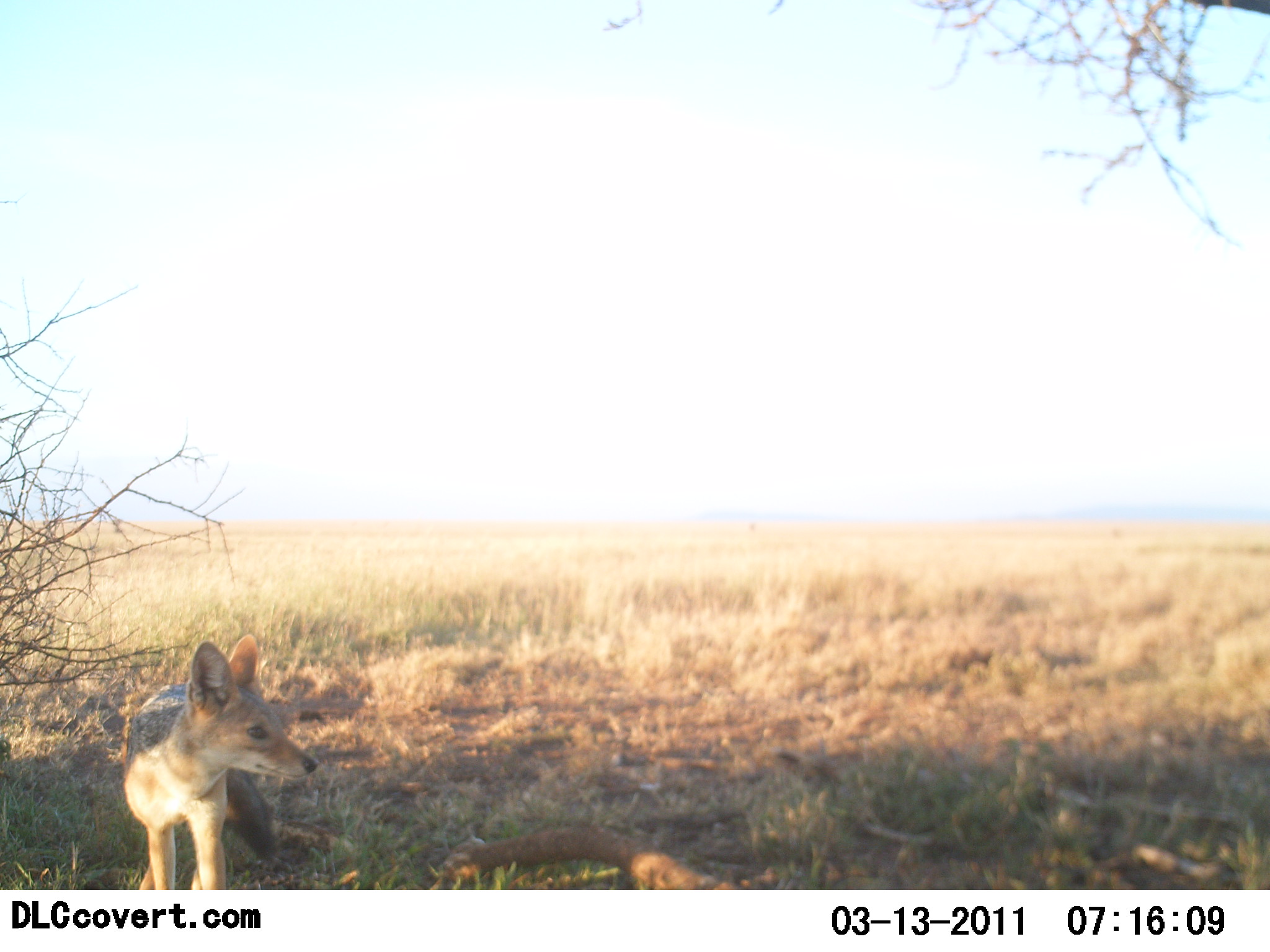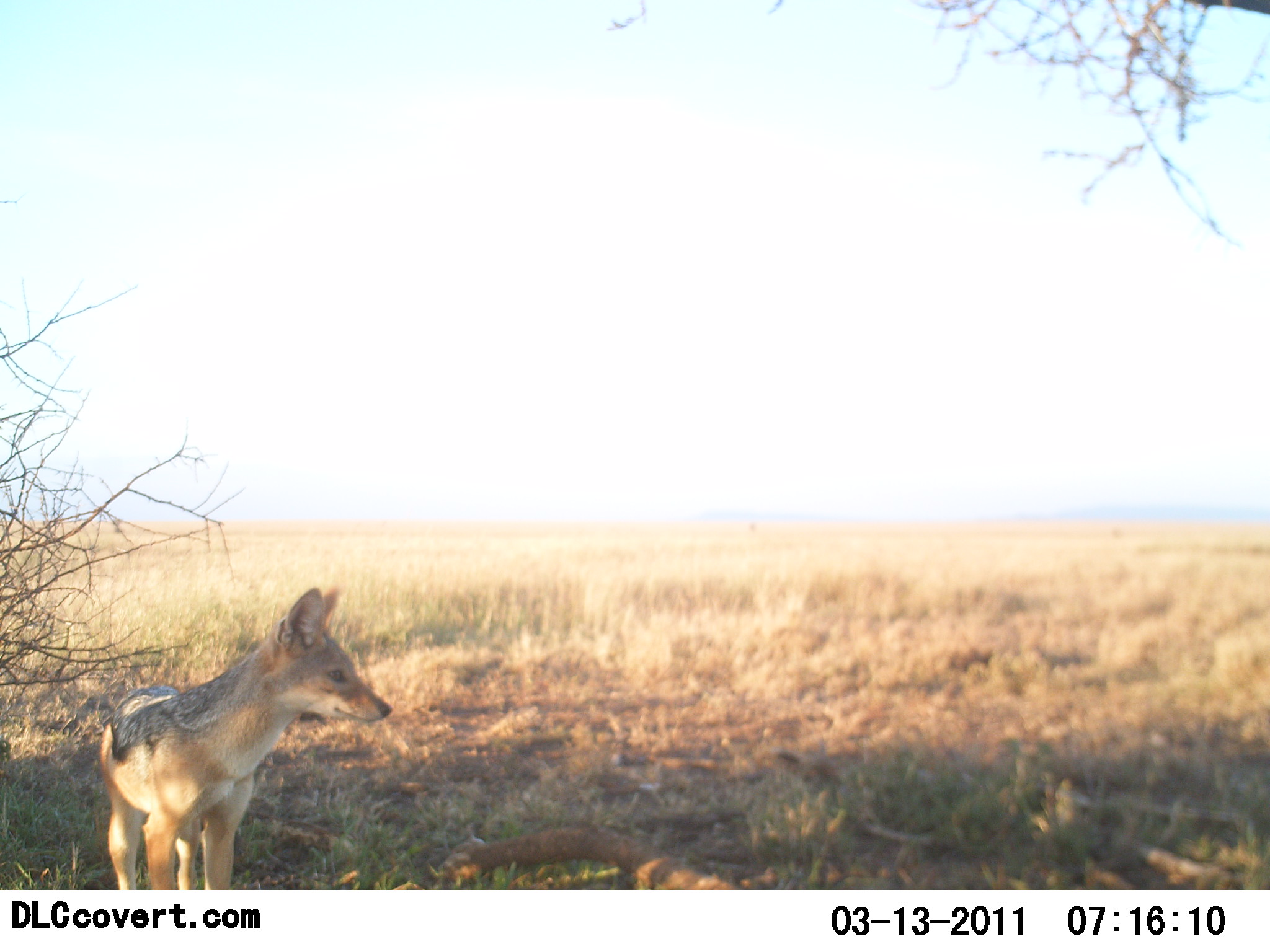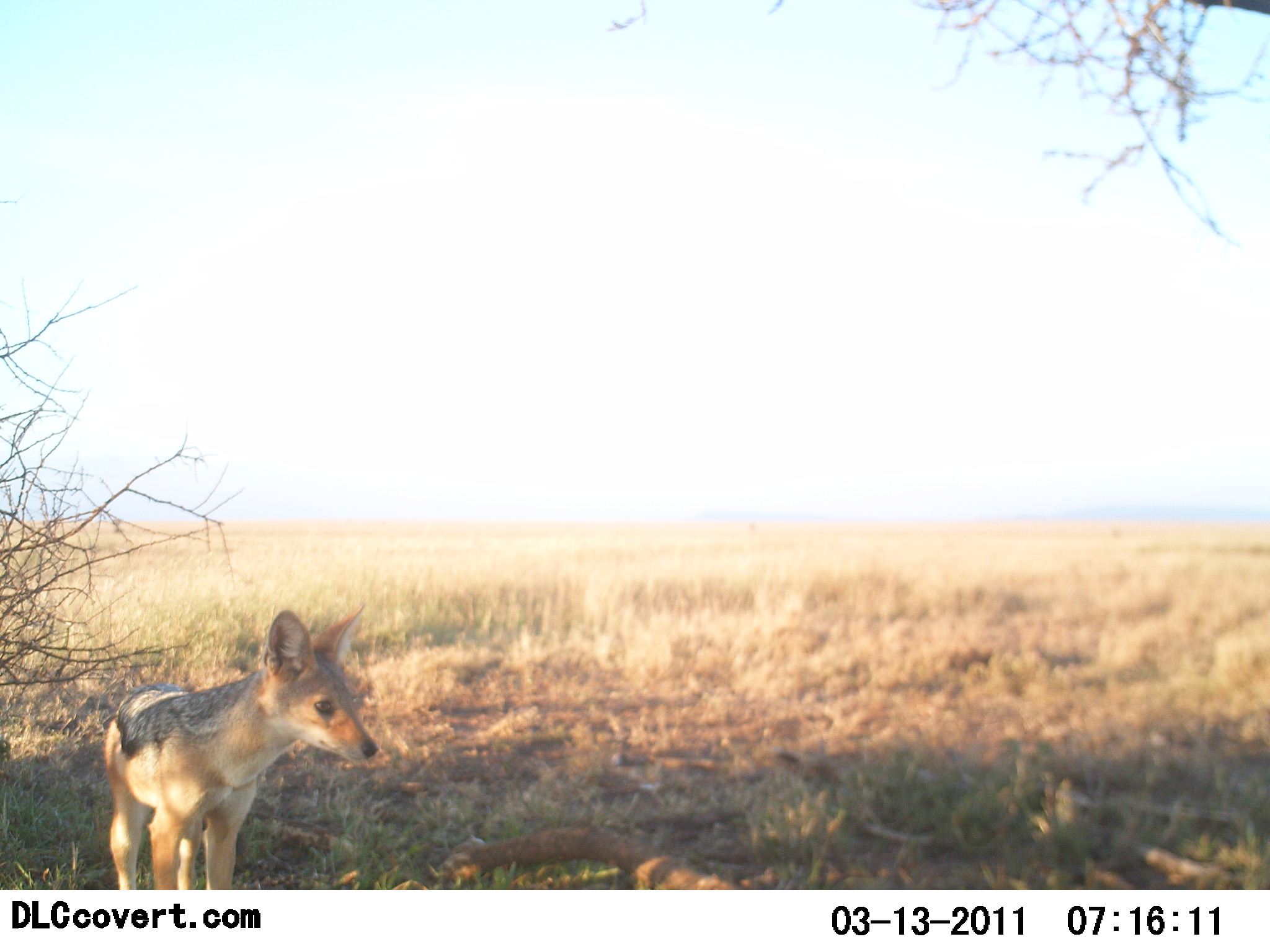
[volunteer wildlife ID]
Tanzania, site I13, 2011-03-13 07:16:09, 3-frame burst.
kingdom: Animalia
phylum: Chordata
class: Mammalia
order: Carnivora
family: Canidae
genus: Lupulella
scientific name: Lupulella mesomelas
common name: black-backed jackal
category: jackal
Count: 1.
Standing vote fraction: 93%.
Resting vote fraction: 0%.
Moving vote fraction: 7%.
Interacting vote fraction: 0%.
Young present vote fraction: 0%.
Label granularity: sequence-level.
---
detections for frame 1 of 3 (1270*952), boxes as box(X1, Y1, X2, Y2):
animal: box(122, 634, 317, 848)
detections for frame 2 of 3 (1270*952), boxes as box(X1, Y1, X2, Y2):
animal: box(99, 584, 394, 892)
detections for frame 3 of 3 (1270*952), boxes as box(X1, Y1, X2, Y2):
animal: box(104, 604, 377, 745)